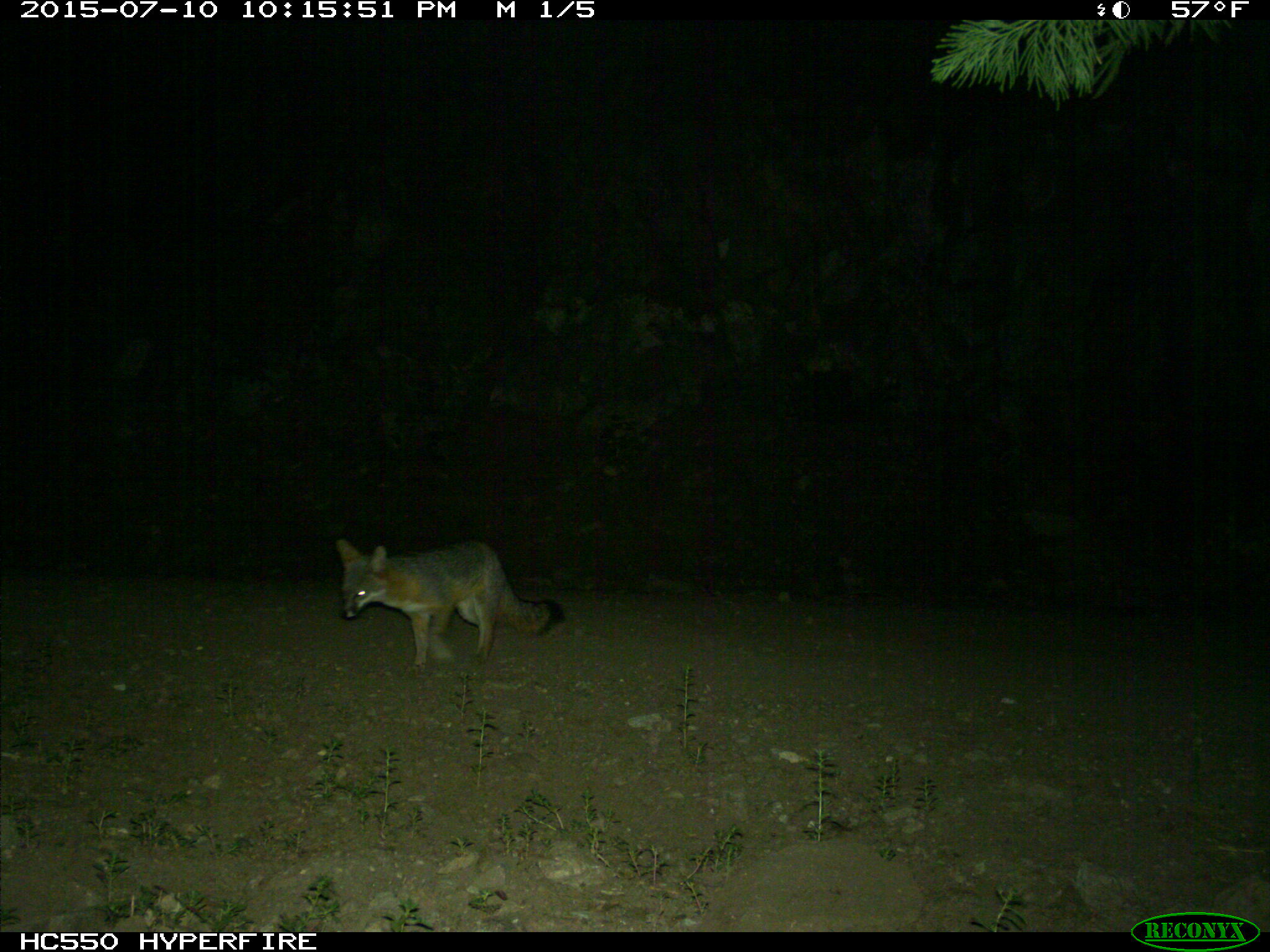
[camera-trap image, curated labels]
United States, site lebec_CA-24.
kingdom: Animalia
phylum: Chordata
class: Mammalia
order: Carnivora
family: Canidae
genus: Urocyon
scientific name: Urocyon cinereoargenteus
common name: gray fox